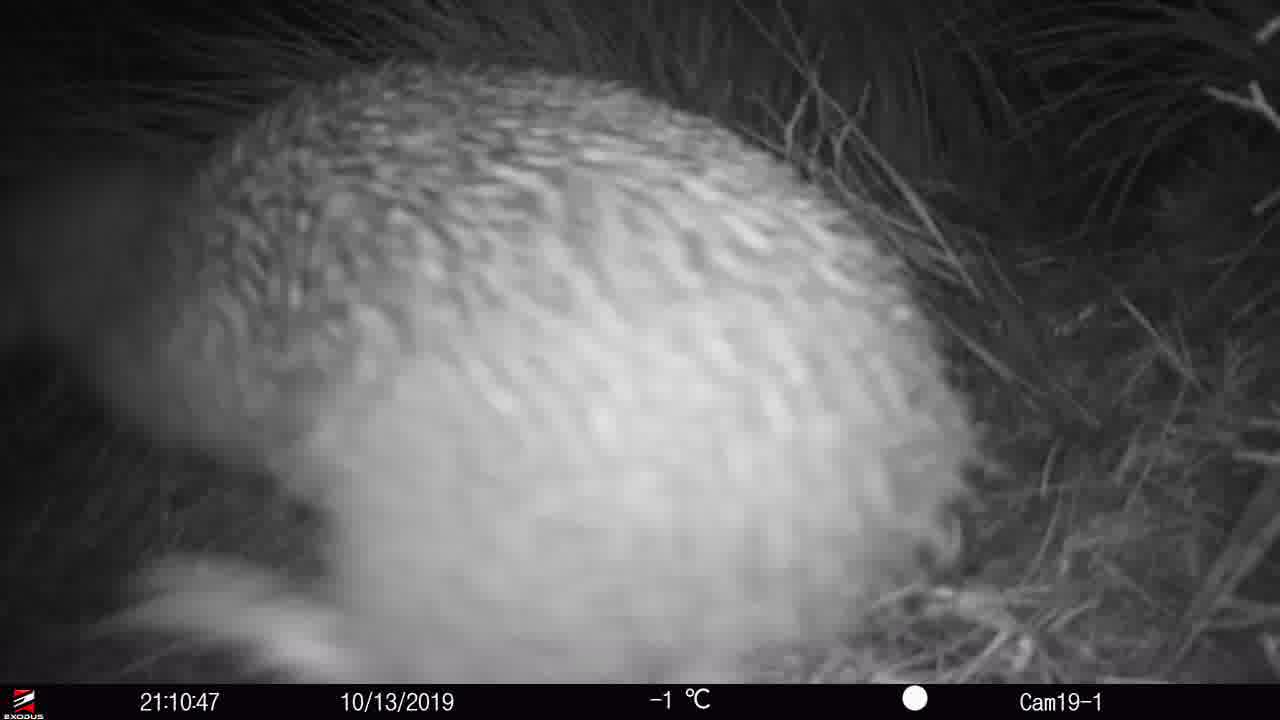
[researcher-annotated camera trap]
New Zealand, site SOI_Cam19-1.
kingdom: Animalia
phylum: Chordata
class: Aves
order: Apterygiformes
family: Apterygidae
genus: Apteryx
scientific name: Apteryx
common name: kiwi